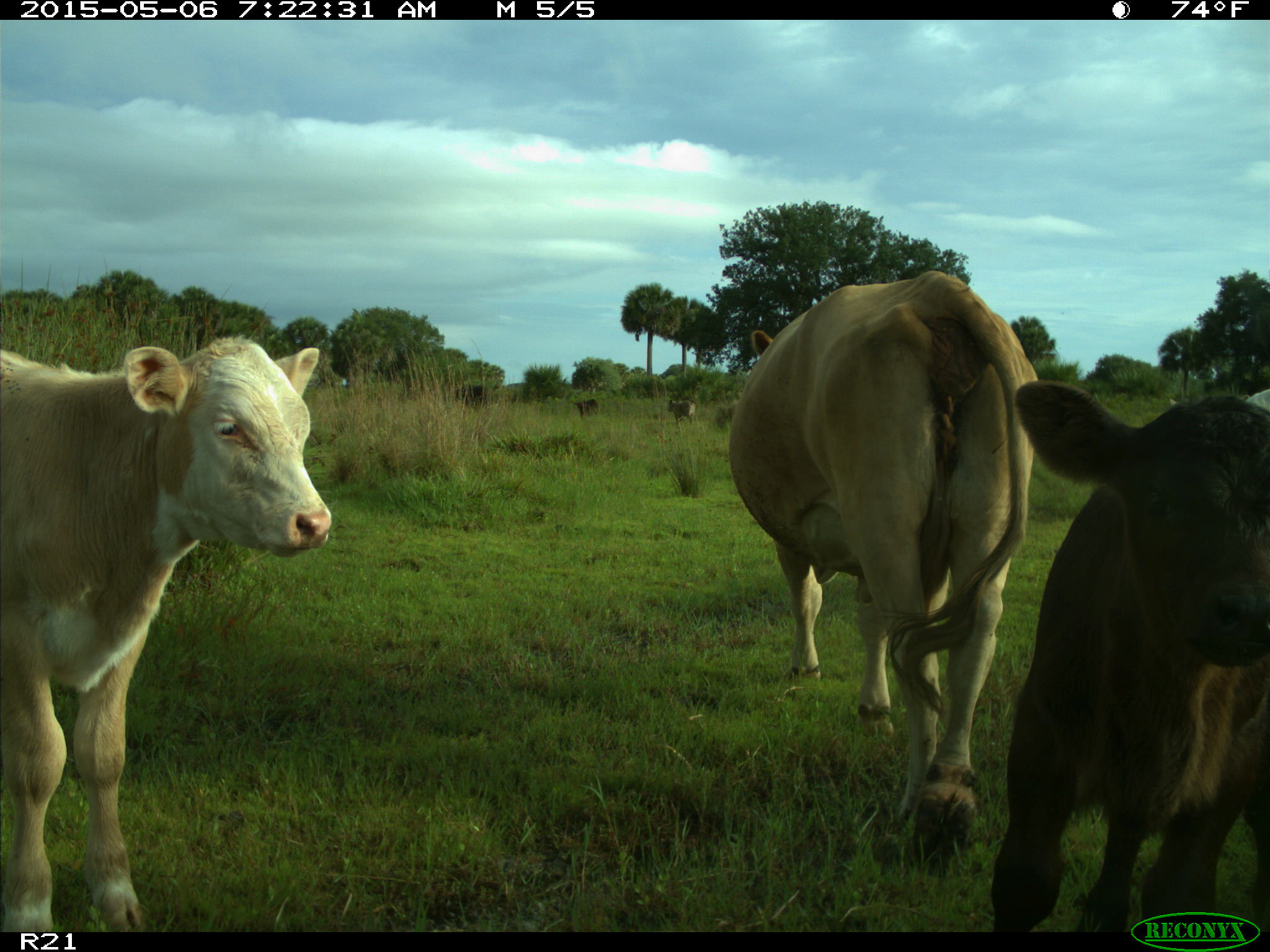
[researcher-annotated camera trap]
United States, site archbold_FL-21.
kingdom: Animalia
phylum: Chordata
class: Mammalia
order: Artiodactyla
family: Bovidae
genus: Bos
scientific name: Bos taurus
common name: domestic cow